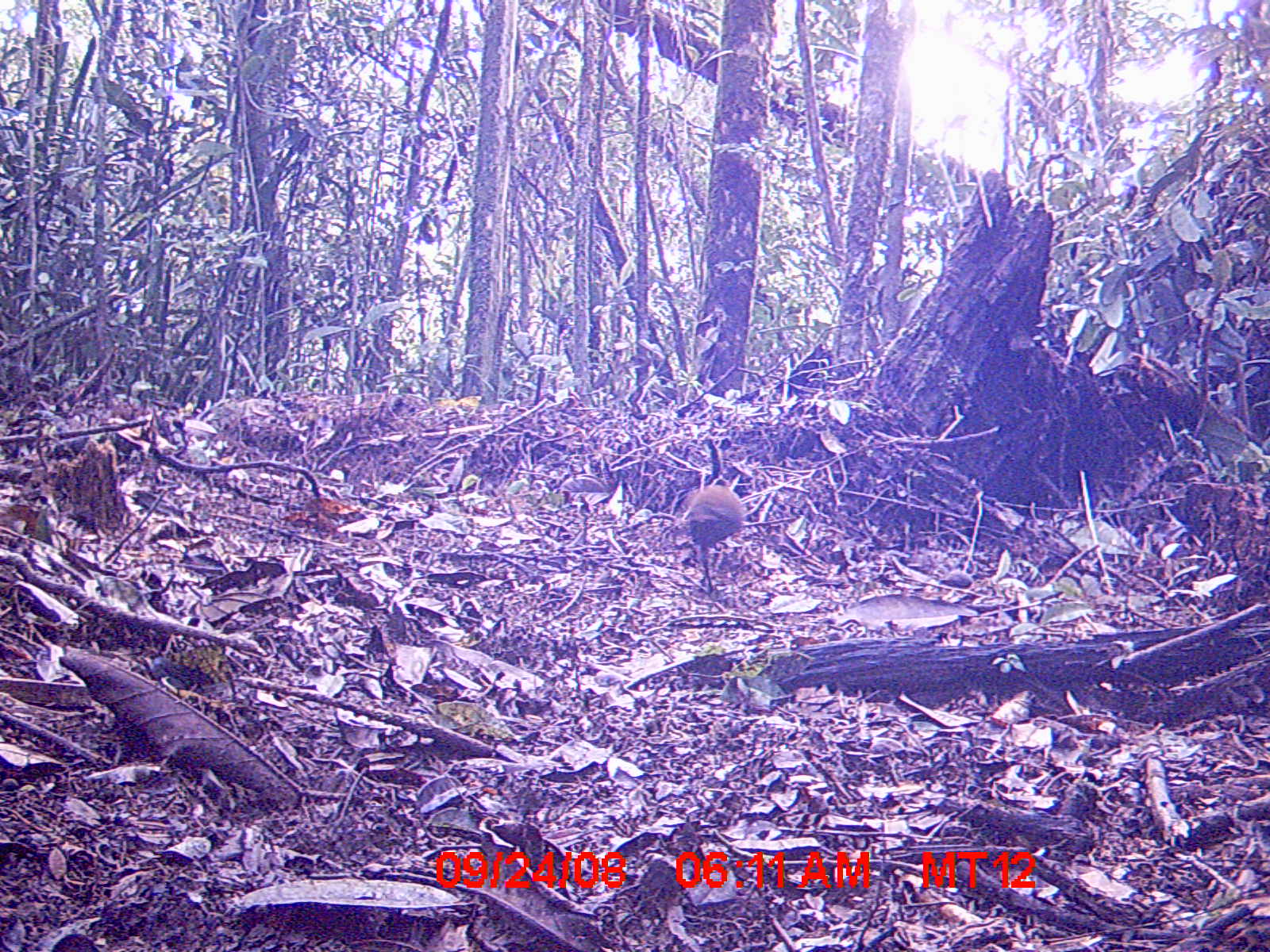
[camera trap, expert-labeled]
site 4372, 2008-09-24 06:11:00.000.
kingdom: Animalia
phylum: Chordata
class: Aves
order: Gruiformes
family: Sarothruridae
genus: Mentocrex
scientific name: Mentocrex kioloides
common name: madagascar wood rail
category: canirallus kioloides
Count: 1.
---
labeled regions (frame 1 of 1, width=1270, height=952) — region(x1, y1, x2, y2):
canirallus kioloides: region(684, 434, 746, 595)